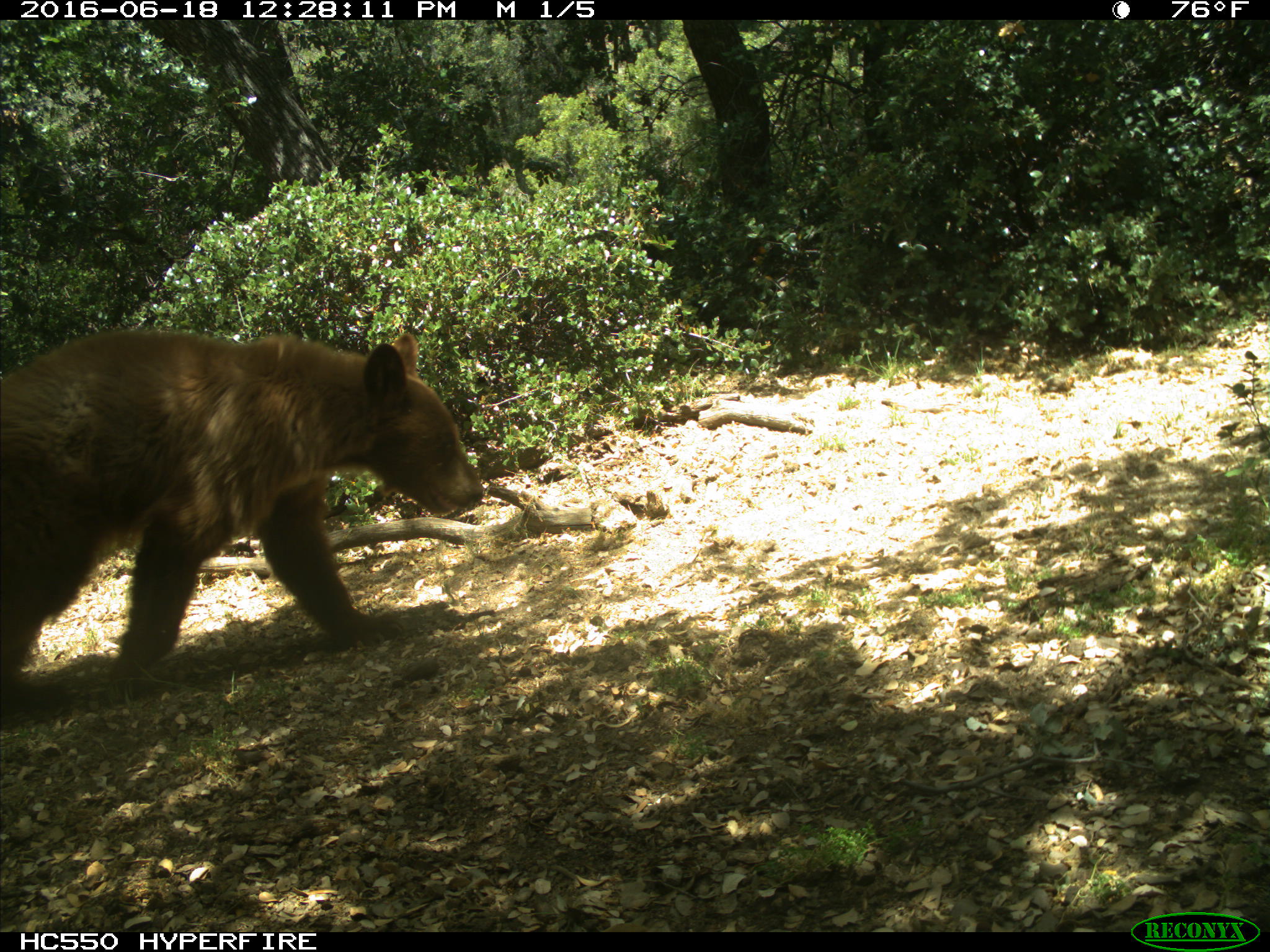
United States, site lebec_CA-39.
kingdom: Animalia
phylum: Chordata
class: Mammalia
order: Carnivora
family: Ursidae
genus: Ursus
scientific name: Ursus americanus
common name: american black bear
Ursus americanus (american black bear).